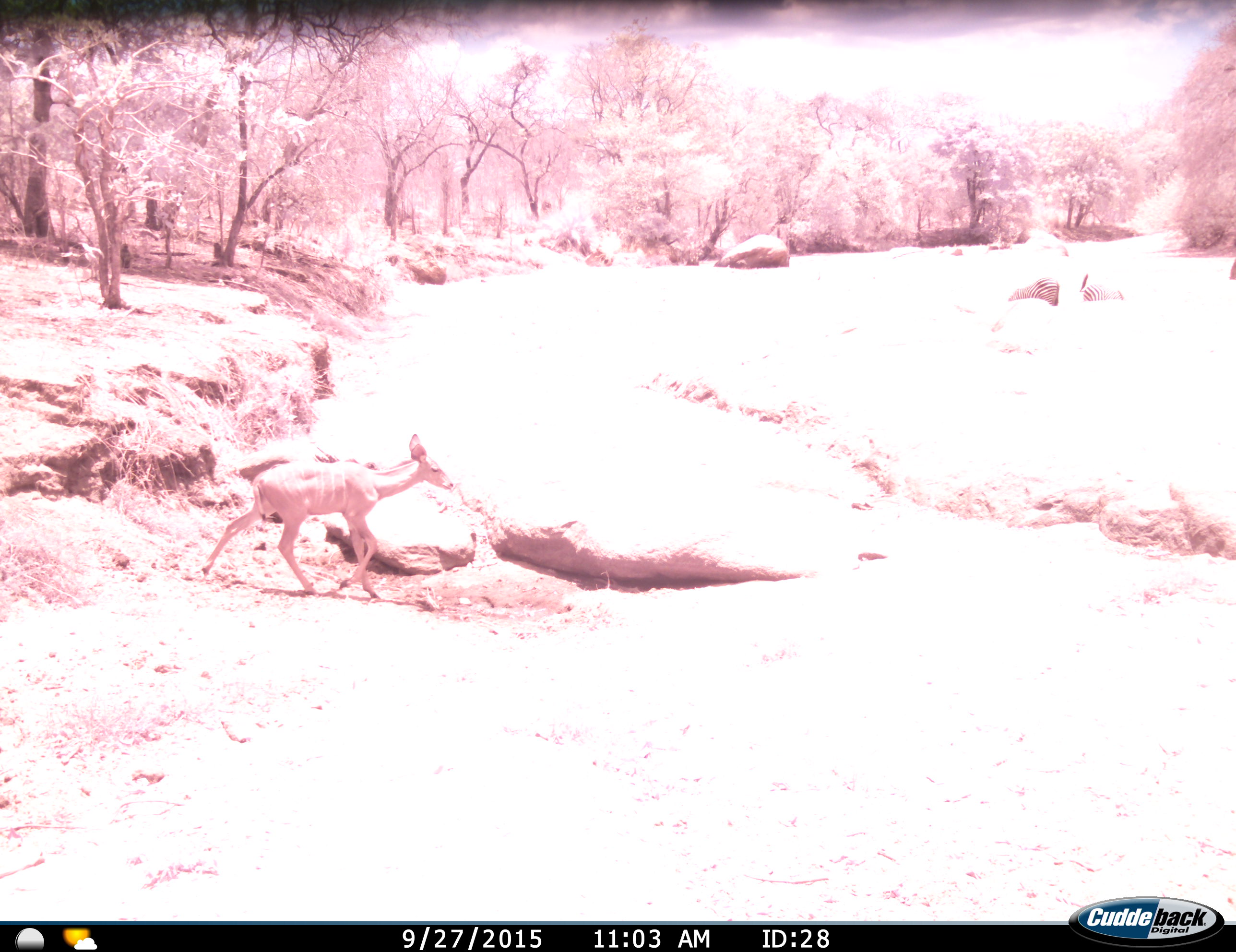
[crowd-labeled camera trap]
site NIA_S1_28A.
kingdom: Animalia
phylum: Chordata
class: Mammalia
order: Artiodactyla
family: Bovidae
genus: Tragelaphus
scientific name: Tragelaphus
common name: kudu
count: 1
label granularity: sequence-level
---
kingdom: Animalia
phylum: Chordata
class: Mammalia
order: Perissodactyla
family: Equidae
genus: Equus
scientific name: Equus quagga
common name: plains zebra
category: zebraplains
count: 2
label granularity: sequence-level